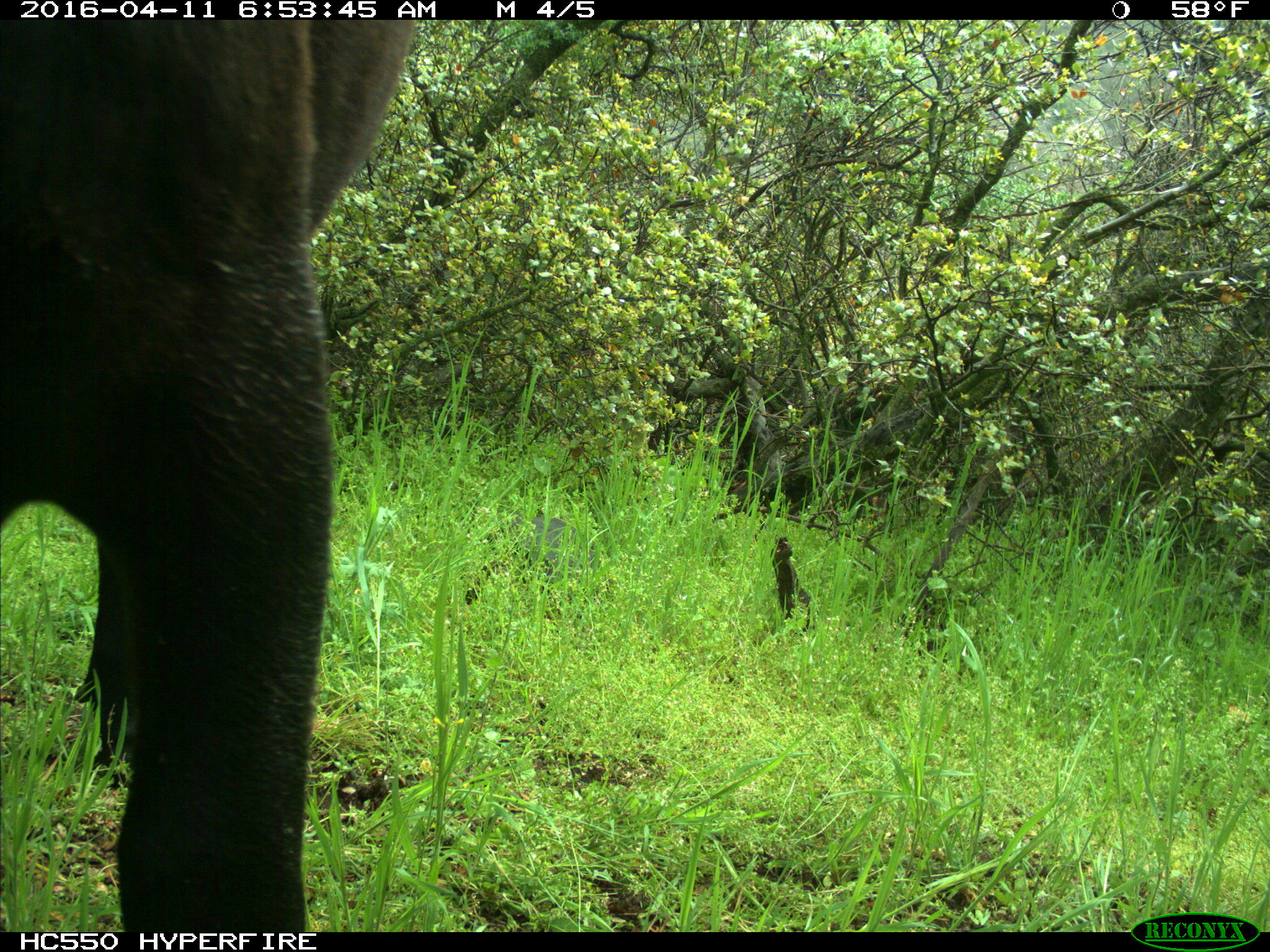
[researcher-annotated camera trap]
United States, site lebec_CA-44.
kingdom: Animalia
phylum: Chordata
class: Mammalia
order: Artiodactyla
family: Bovidae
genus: Bos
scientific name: Bos taurus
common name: domestic cow